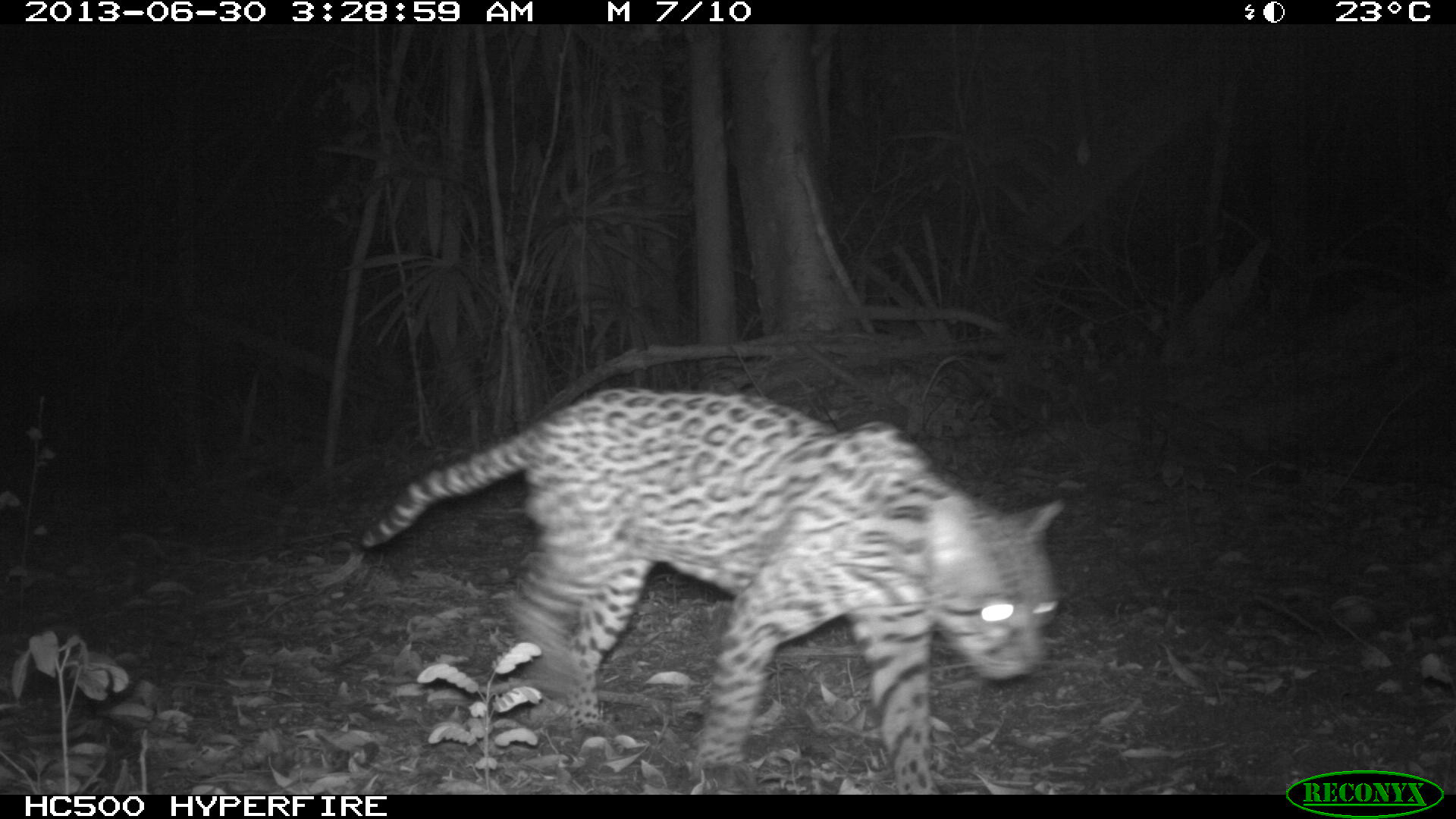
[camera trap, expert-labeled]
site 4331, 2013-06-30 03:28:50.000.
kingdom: Animalia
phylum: Chordata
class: Mammalia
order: Carnivora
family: Felidae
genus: Leopardus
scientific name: Leopardus pardalis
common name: ocelot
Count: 1.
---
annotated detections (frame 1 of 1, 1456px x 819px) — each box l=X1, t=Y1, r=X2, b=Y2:
leopardus pardalis: l=357, t=386, r=1067, b=792